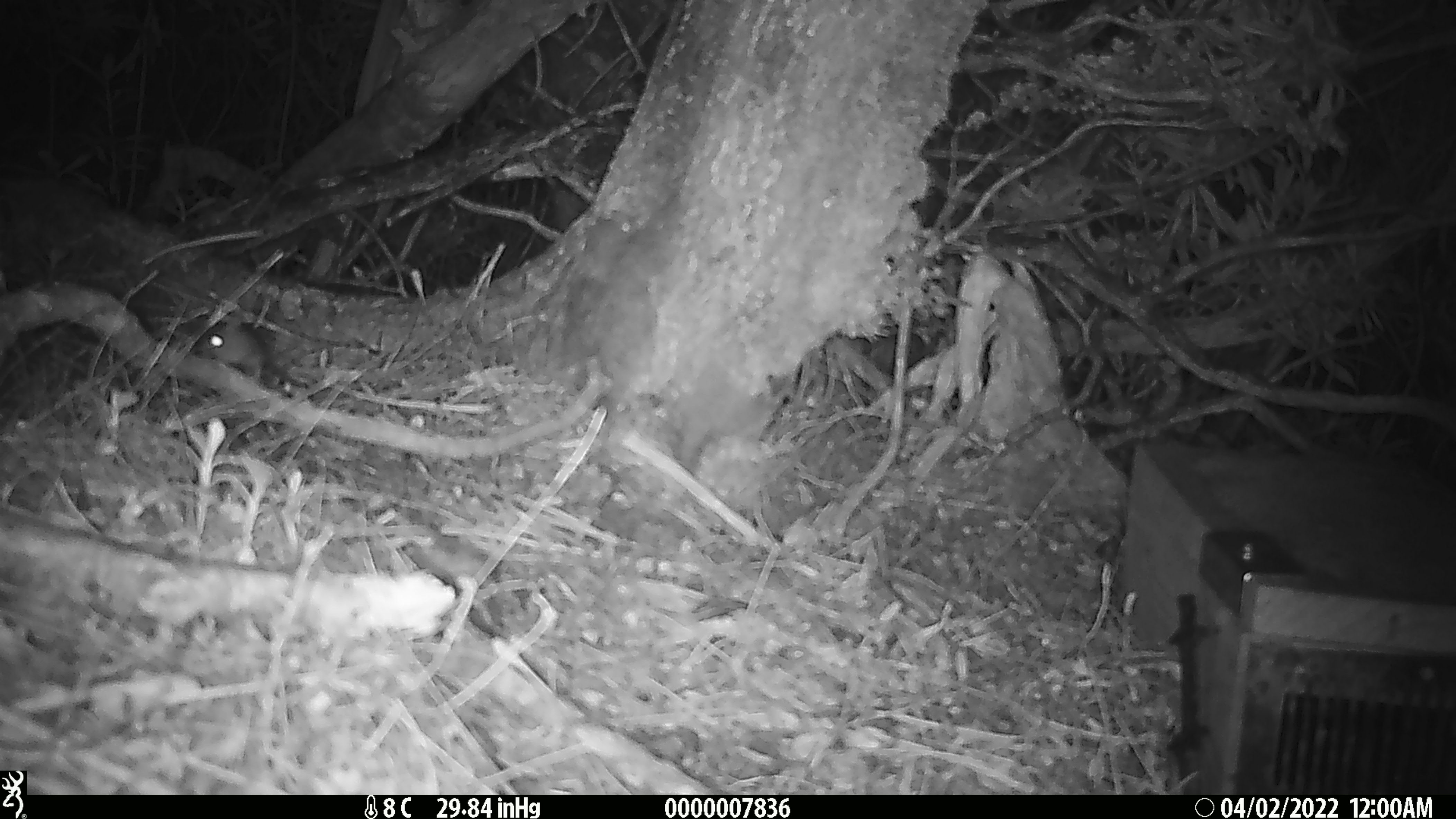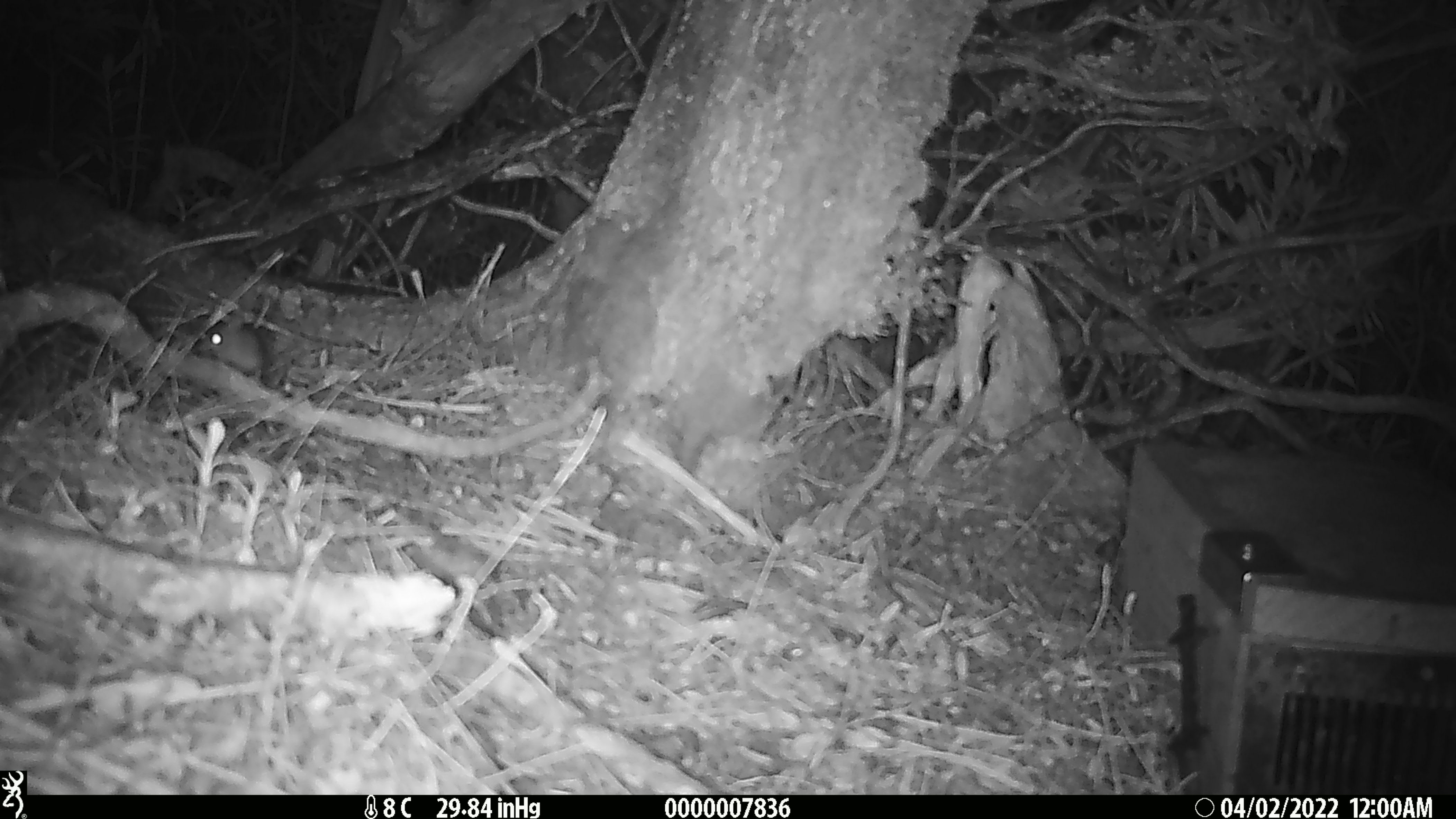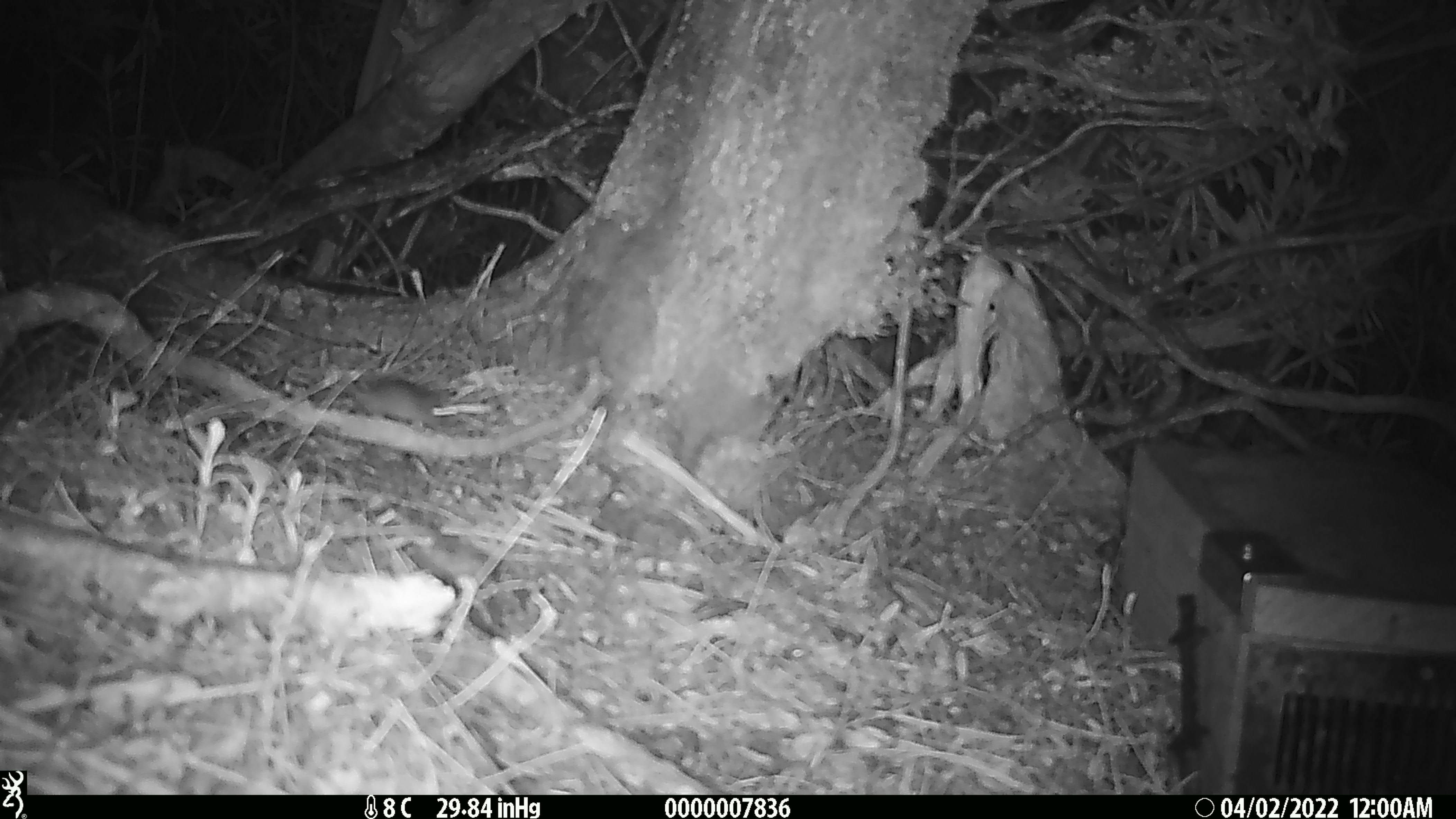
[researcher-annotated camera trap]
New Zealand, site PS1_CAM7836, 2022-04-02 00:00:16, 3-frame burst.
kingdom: Animalia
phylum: Chordata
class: Mammalia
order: Rodentia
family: Muridae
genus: Mus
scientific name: Mus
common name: mouse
Mouse (Mus).